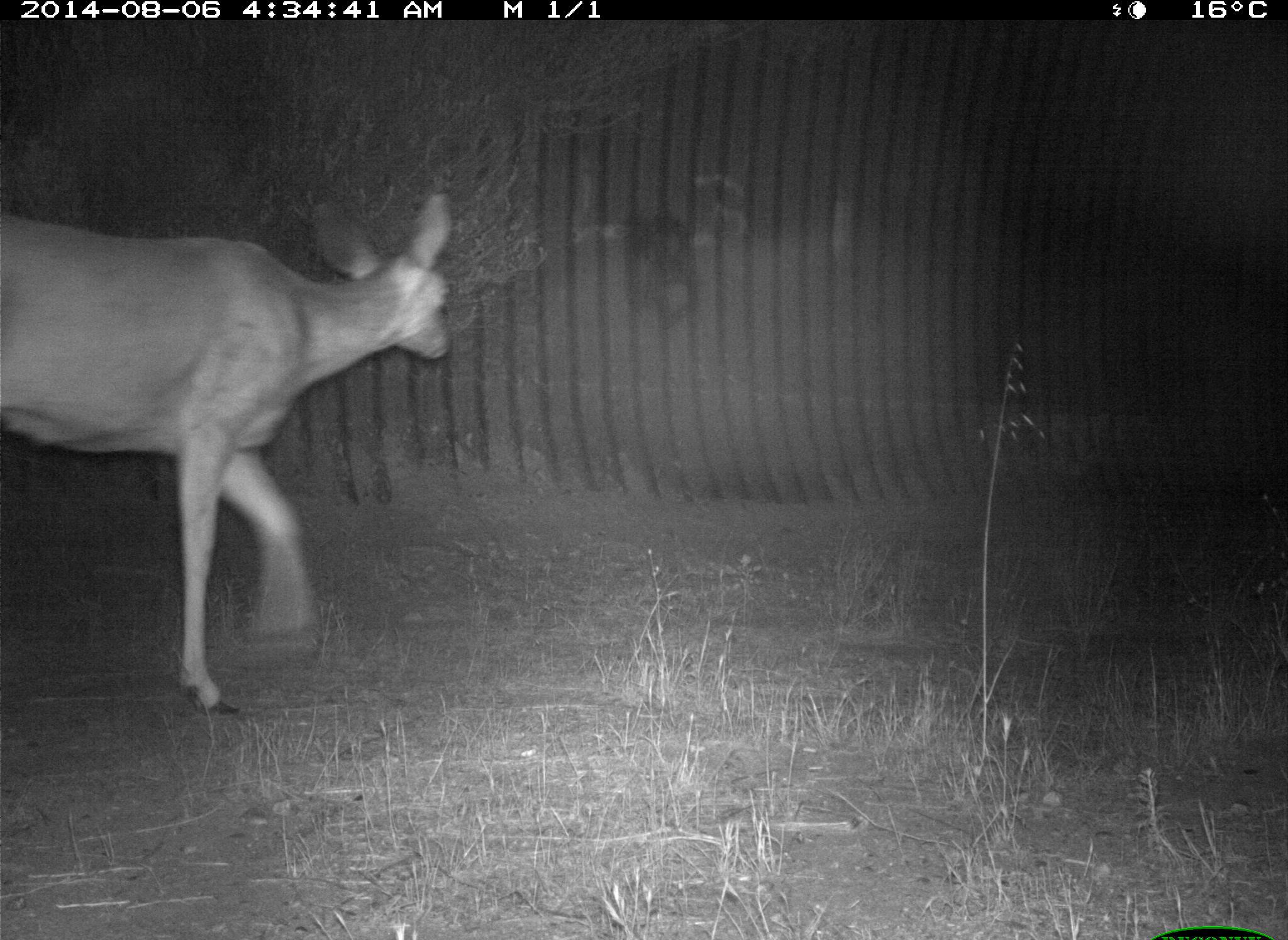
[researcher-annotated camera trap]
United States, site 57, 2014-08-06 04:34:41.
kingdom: Animalia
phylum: Chordata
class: Mammalia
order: Artiodactyla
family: Cervidae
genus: Odocoileus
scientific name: Odocoileus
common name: deer